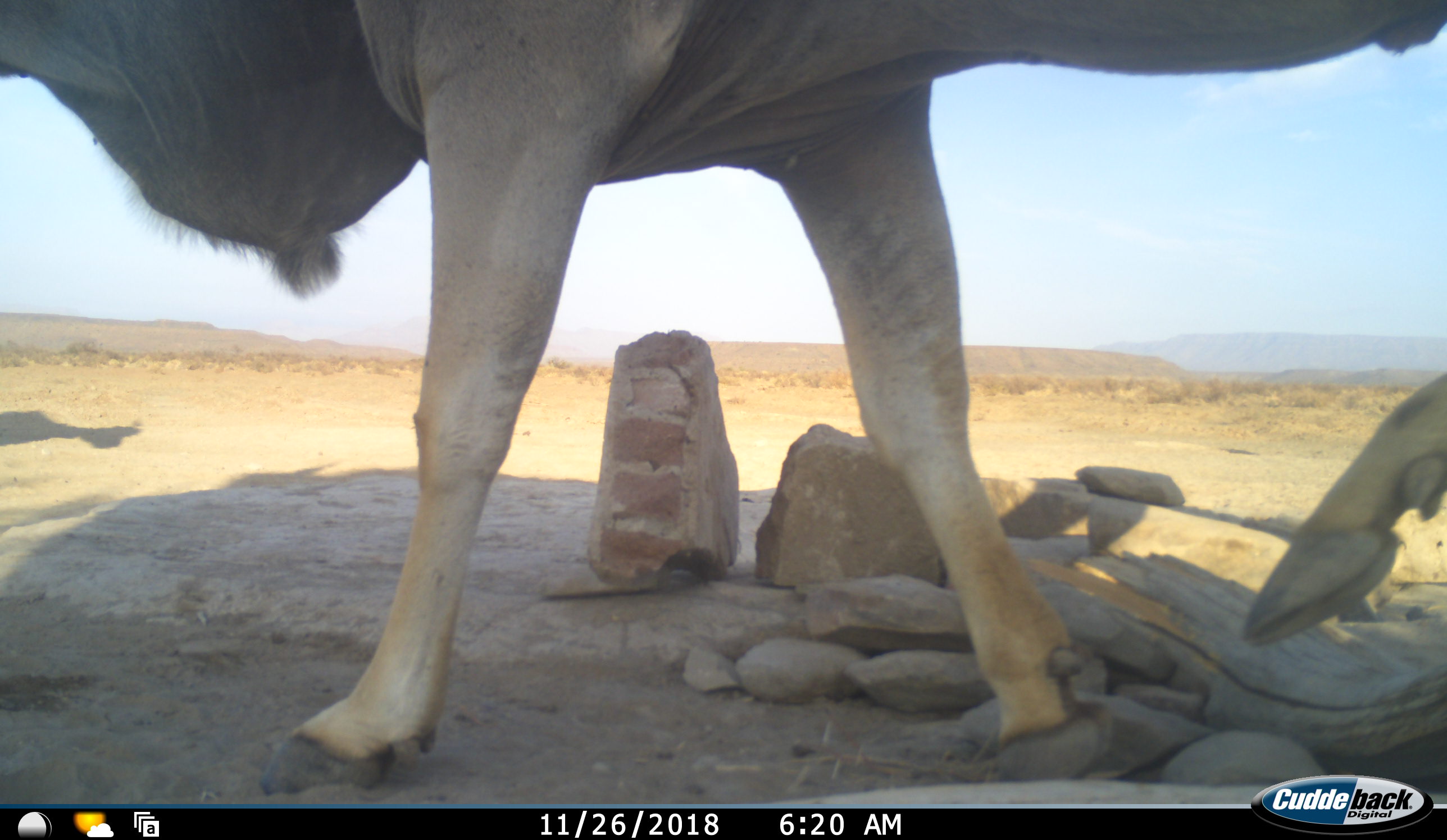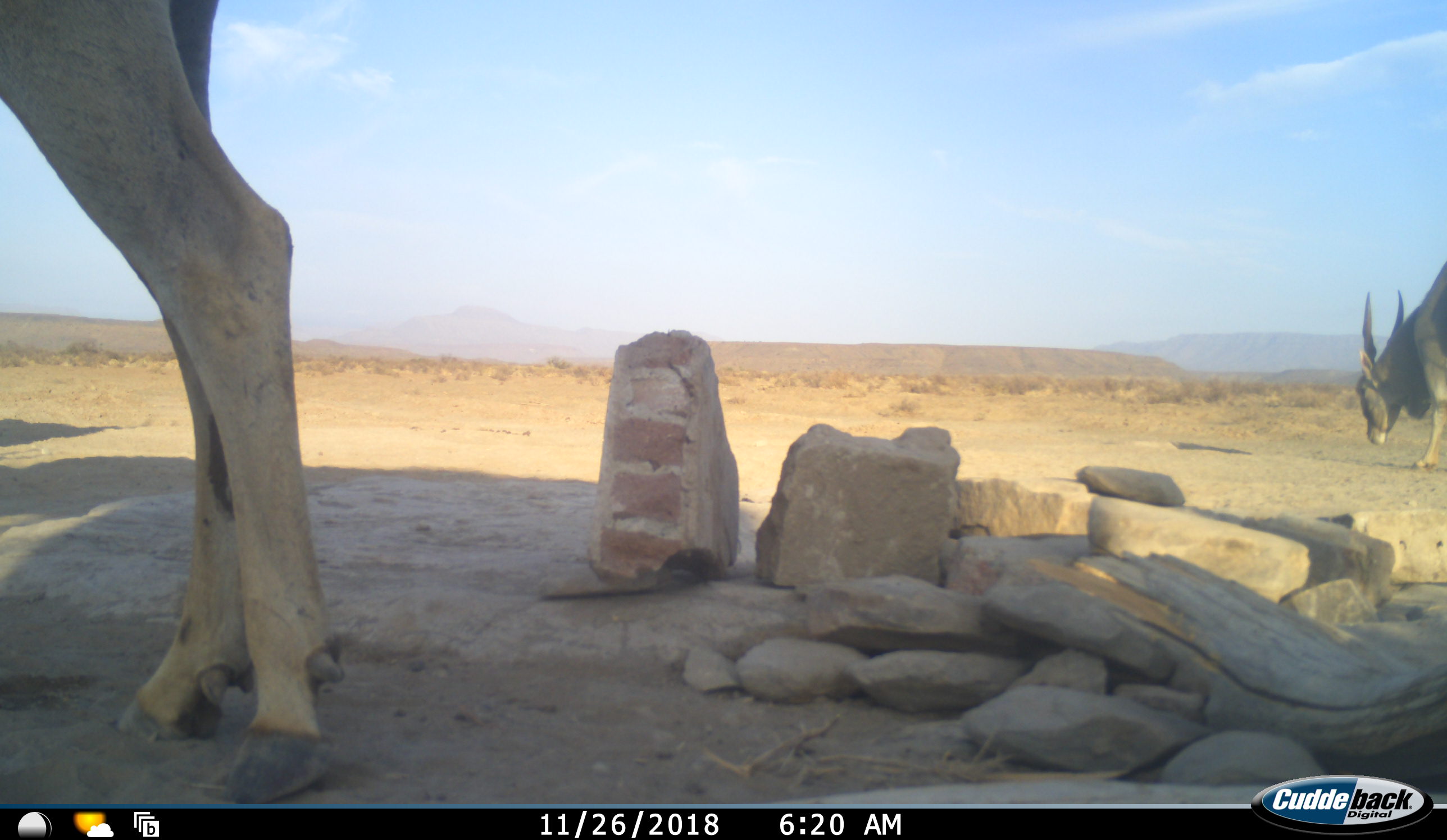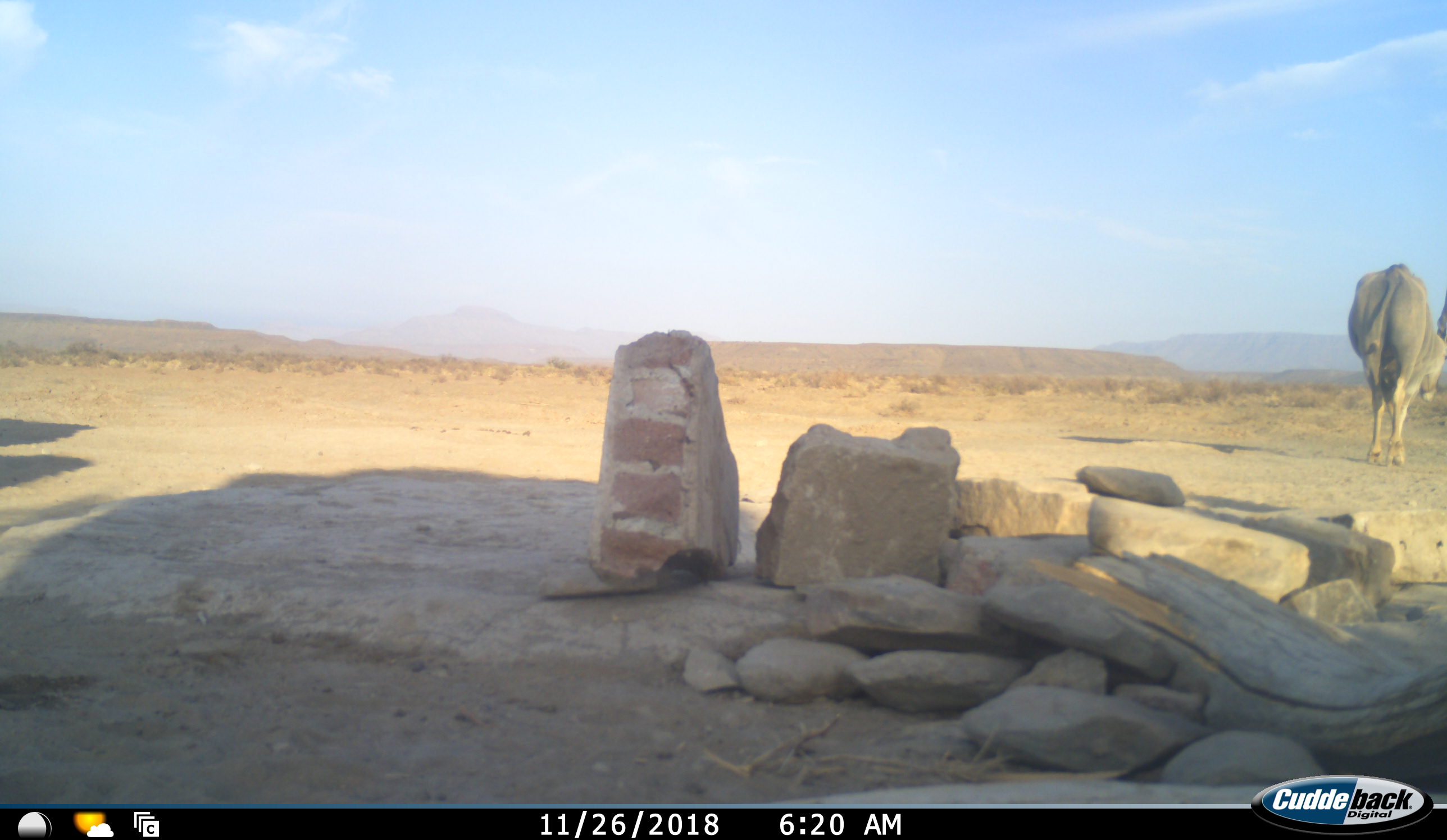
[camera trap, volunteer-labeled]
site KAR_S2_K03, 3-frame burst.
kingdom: Animalia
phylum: Chordata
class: Mammalia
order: Artiodactyla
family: Bovidae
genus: Tragelaphus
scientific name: Tragelaphus oryx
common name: eland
Eland (Tragelaphus oryx), count 2. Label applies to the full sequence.